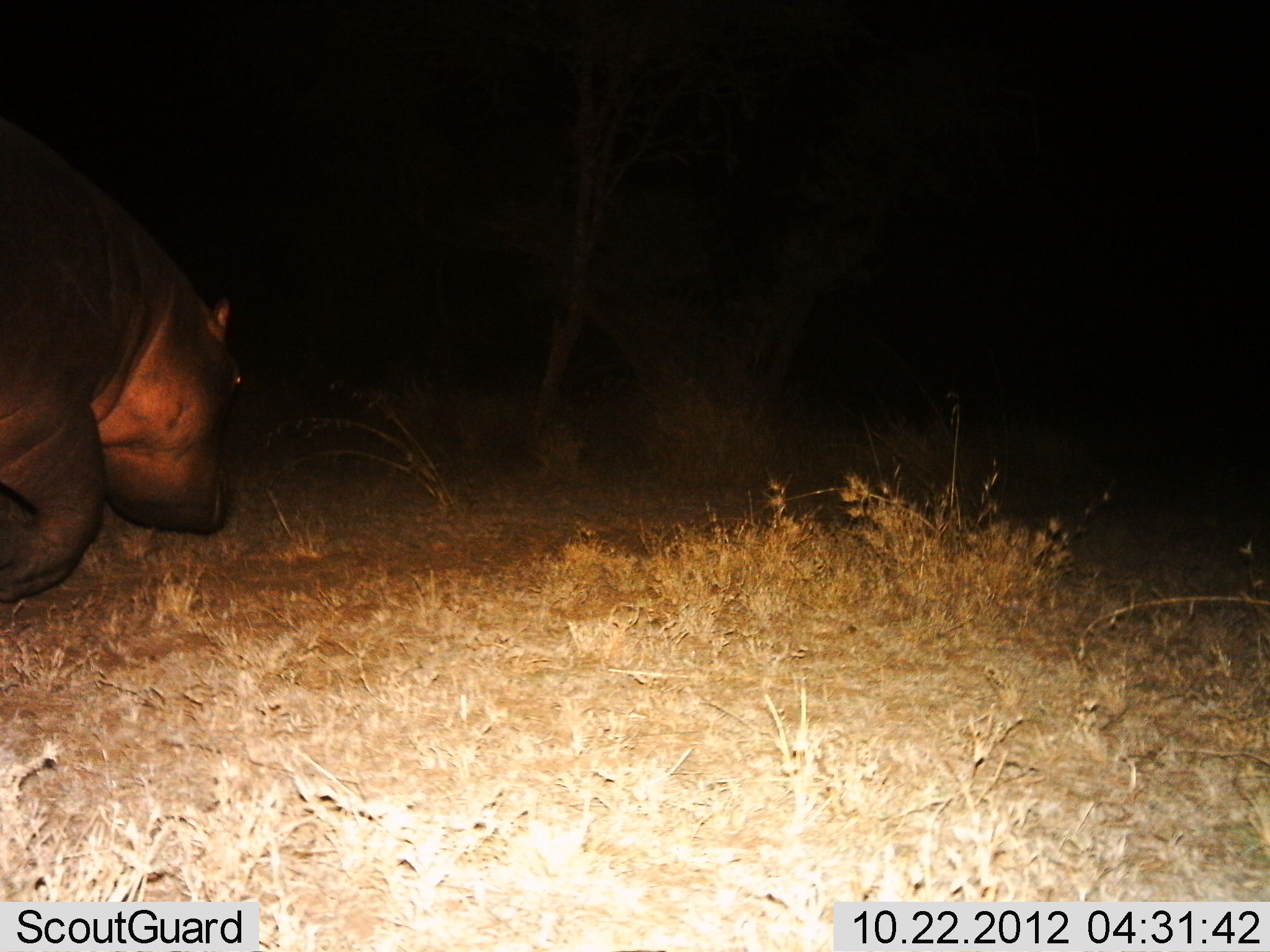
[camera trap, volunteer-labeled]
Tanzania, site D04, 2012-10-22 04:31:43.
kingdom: Animalia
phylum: Chordata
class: Mammalia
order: Artiodactyla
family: Hippopotamidae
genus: Hippopotamus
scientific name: Hippopotamus amphibius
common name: hippopotamus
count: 1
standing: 20%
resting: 0%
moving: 80%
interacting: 0%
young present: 0%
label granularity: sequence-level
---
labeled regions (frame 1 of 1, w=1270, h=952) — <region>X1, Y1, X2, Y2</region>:
animal: <region>0, 111, 248, 607</region>